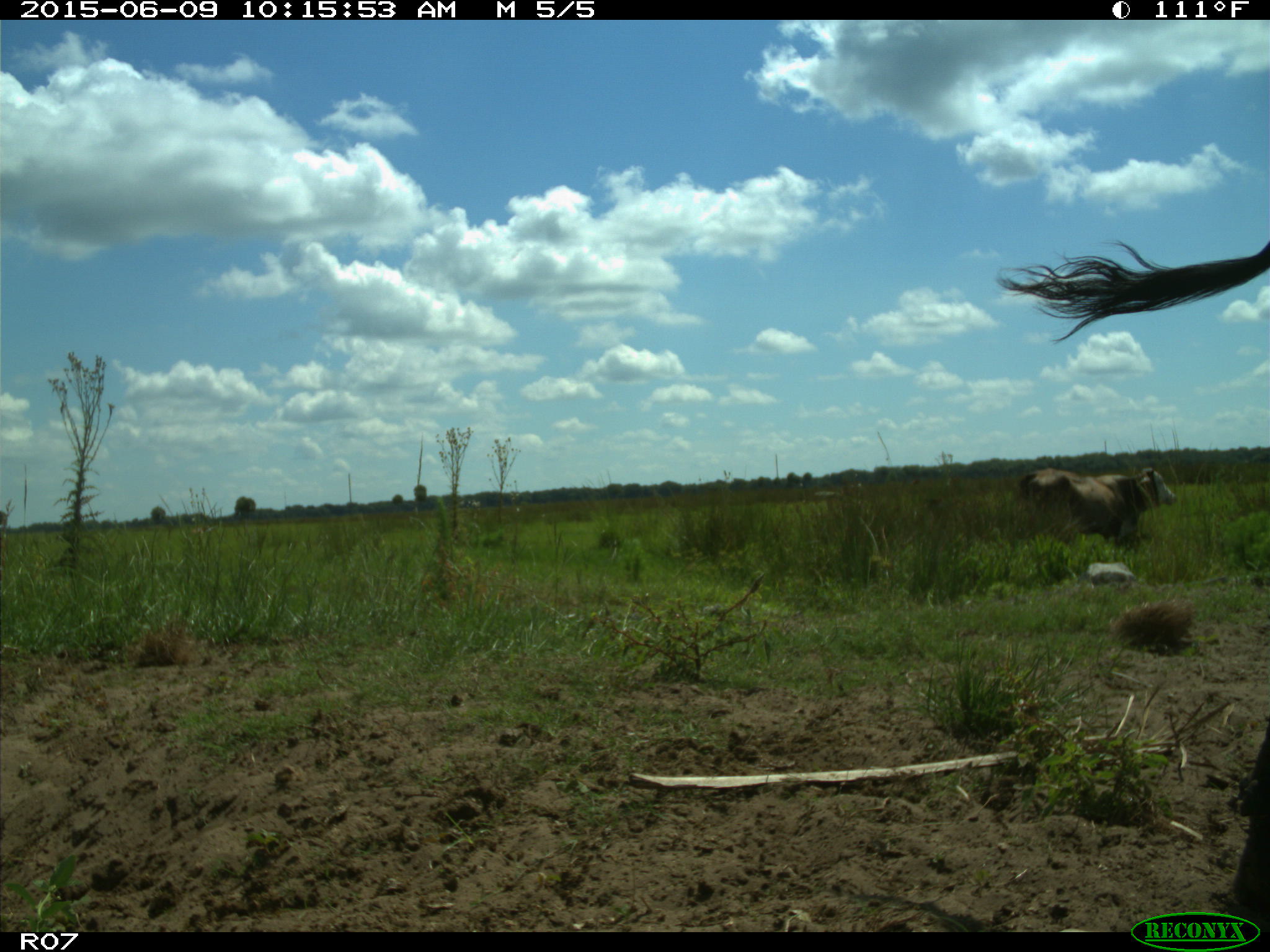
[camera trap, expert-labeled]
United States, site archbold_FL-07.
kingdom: Animalia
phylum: Chordata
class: Mammalia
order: Artiodactyla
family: Bovidae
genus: Bos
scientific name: Bos taurus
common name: domestic cow